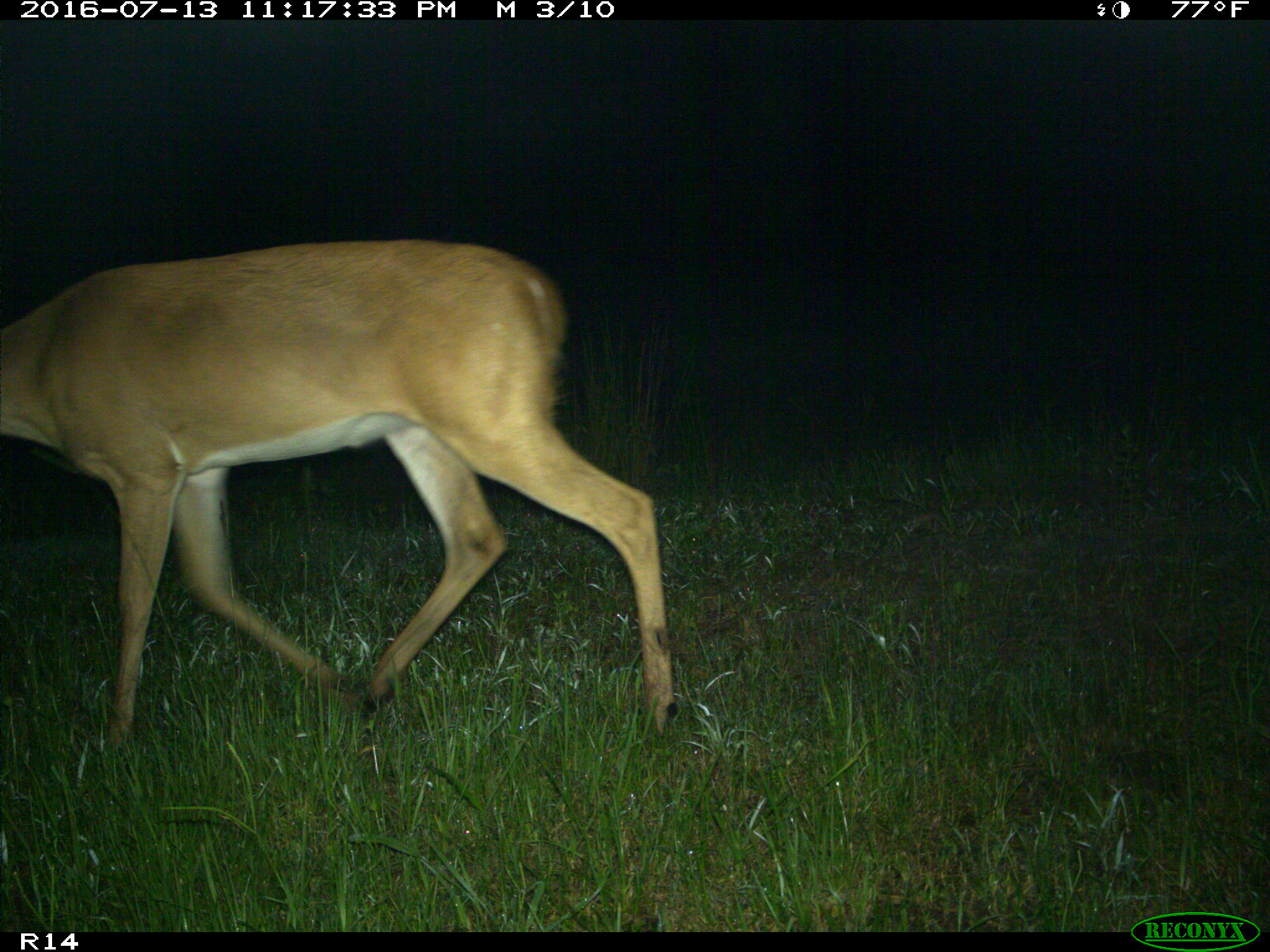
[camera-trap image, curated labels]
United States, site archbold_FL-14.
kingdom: Animalia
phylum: Chordata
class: Mammalia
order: Artiodactyla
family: Cervidae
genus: Odocoileus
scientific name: Odocoileus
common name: deer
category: unidentified deer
Unidentified deer (deer) (Odocoileus).